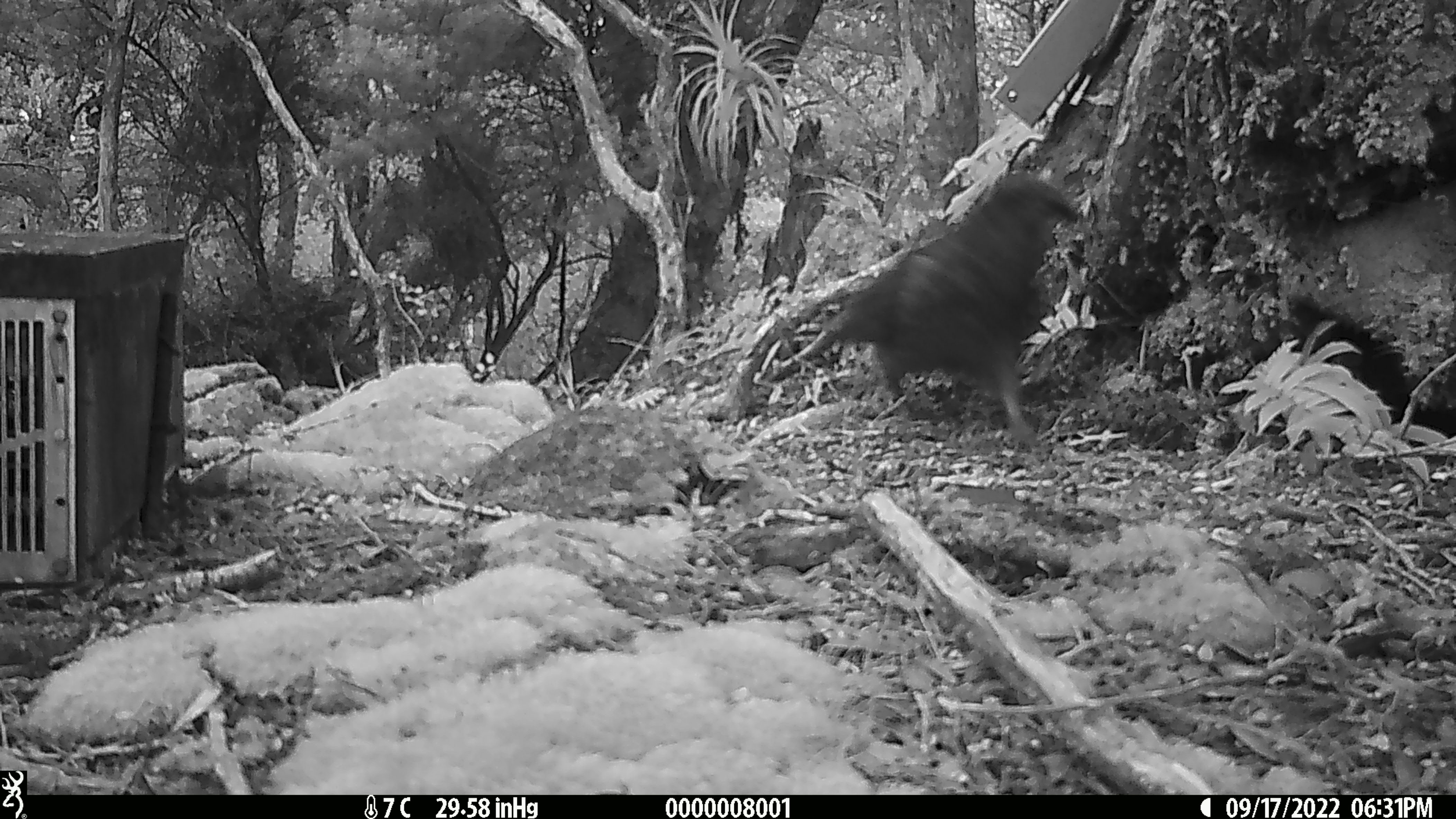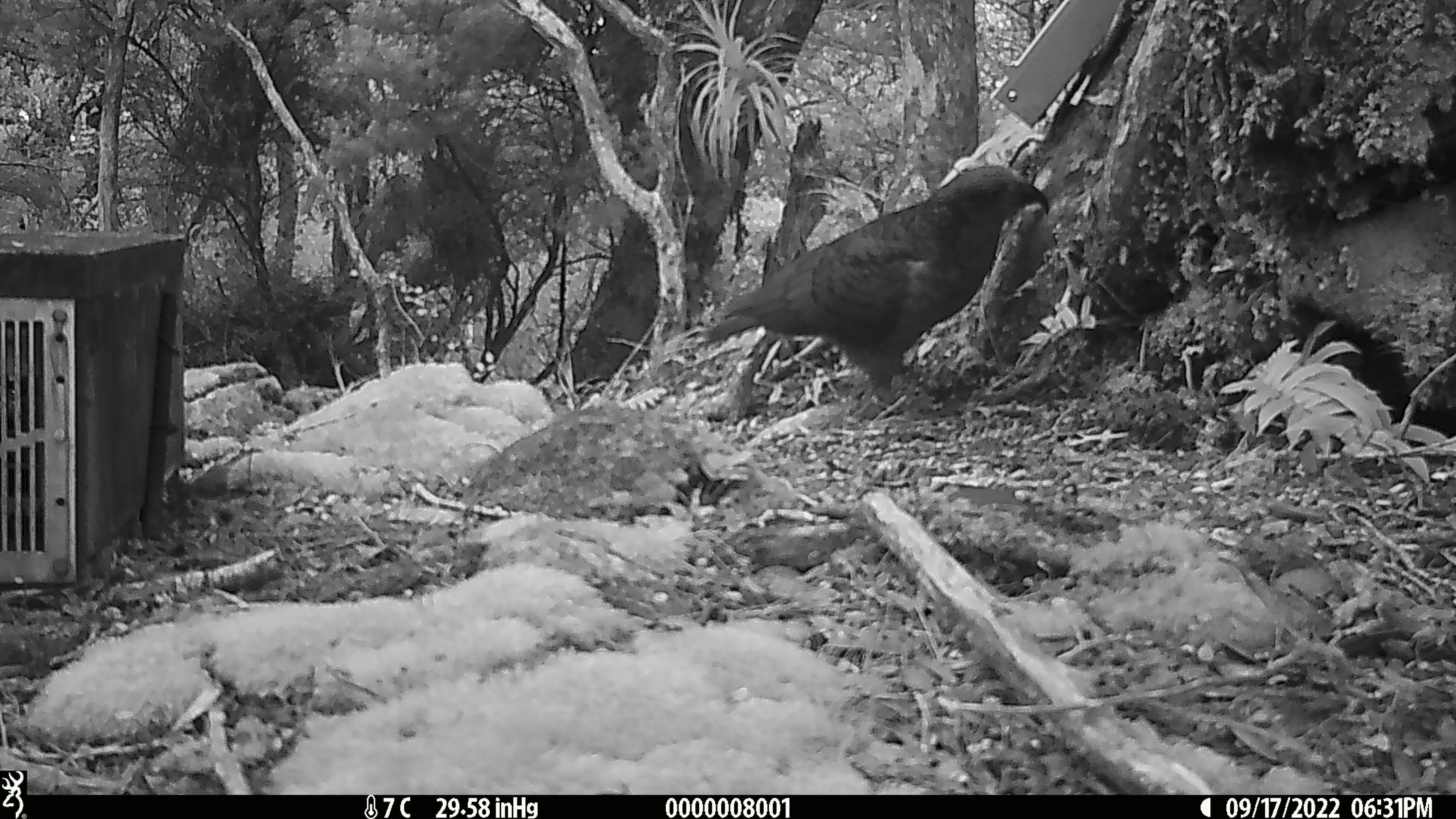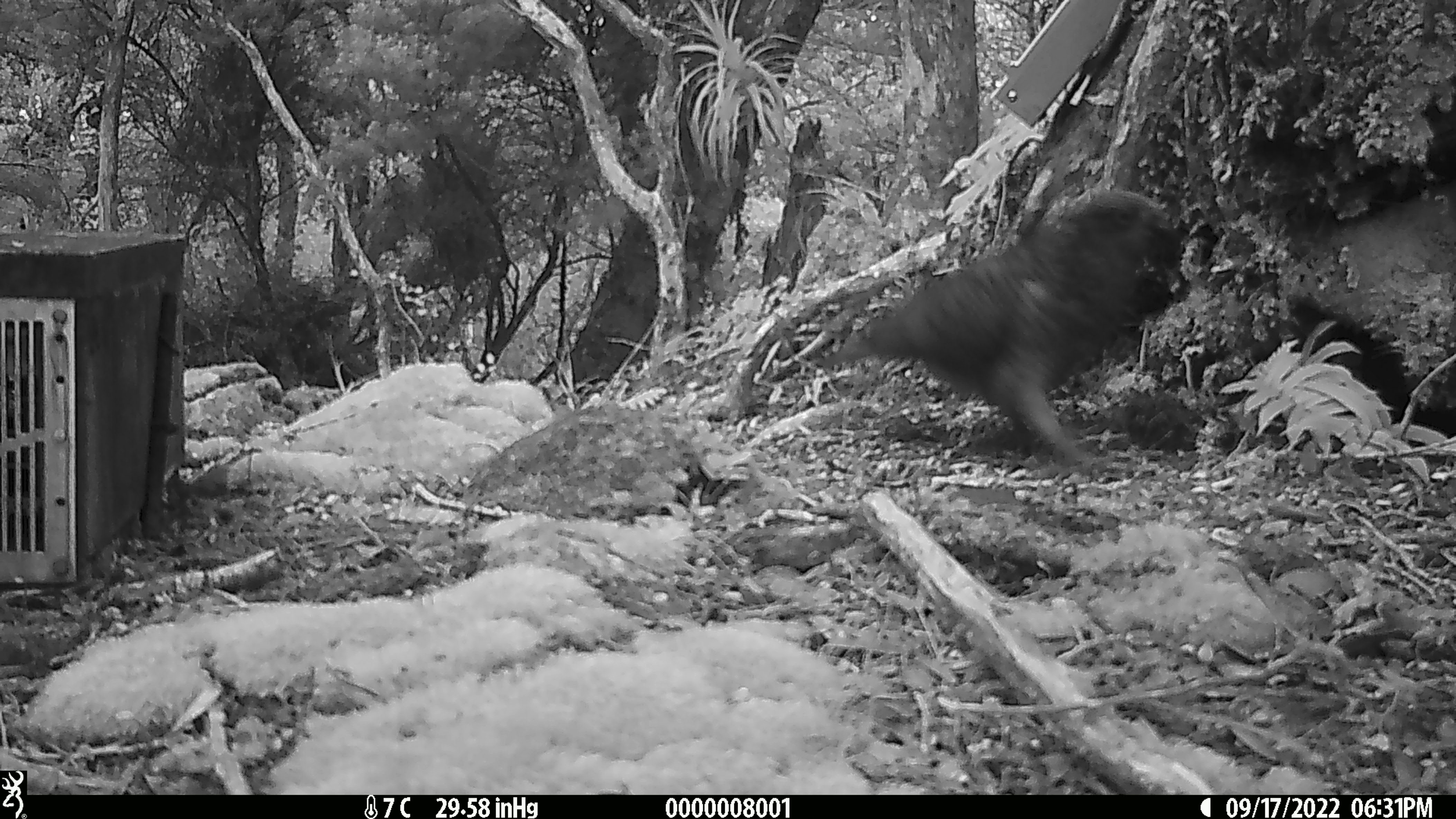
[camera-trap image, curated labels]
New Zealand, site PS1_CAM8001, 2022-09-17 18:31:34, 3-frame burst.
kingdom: Animalia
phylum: Chordata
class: Aves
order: Psittaciformes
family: Strigopidae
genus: Nestor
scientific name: Nestor notabilis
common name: kea